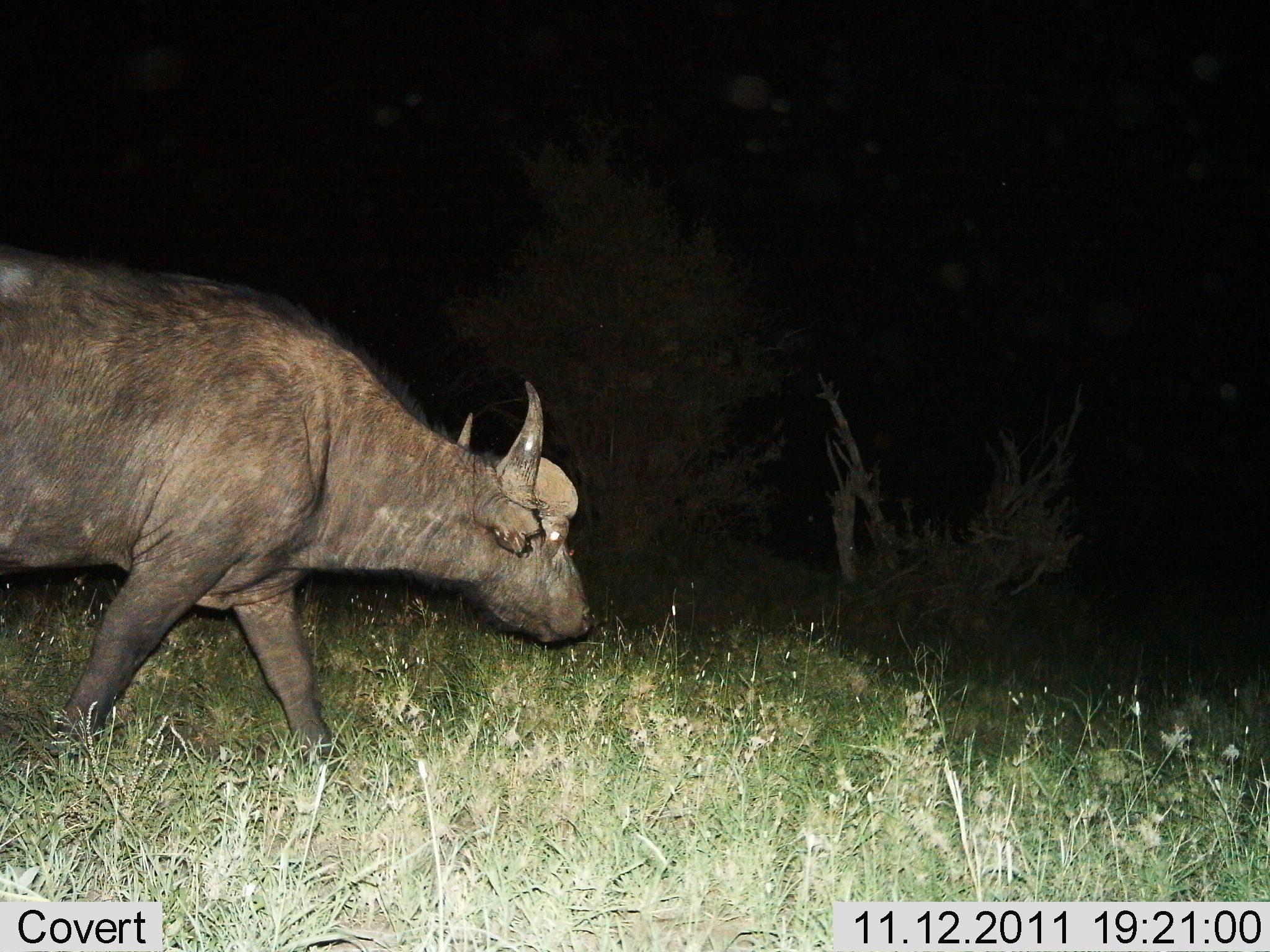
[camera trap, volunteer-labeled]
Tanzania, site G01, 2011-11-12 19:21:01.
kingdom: Animalia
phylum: Chordata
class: Mammalia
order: Artiodactyla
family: Bovidae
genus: Syncerus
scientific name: Syncerus caffer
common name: cape buffalo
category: buffalo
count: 1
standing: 8%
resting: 0%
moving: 92%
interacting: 0%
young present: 0%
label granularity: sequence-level